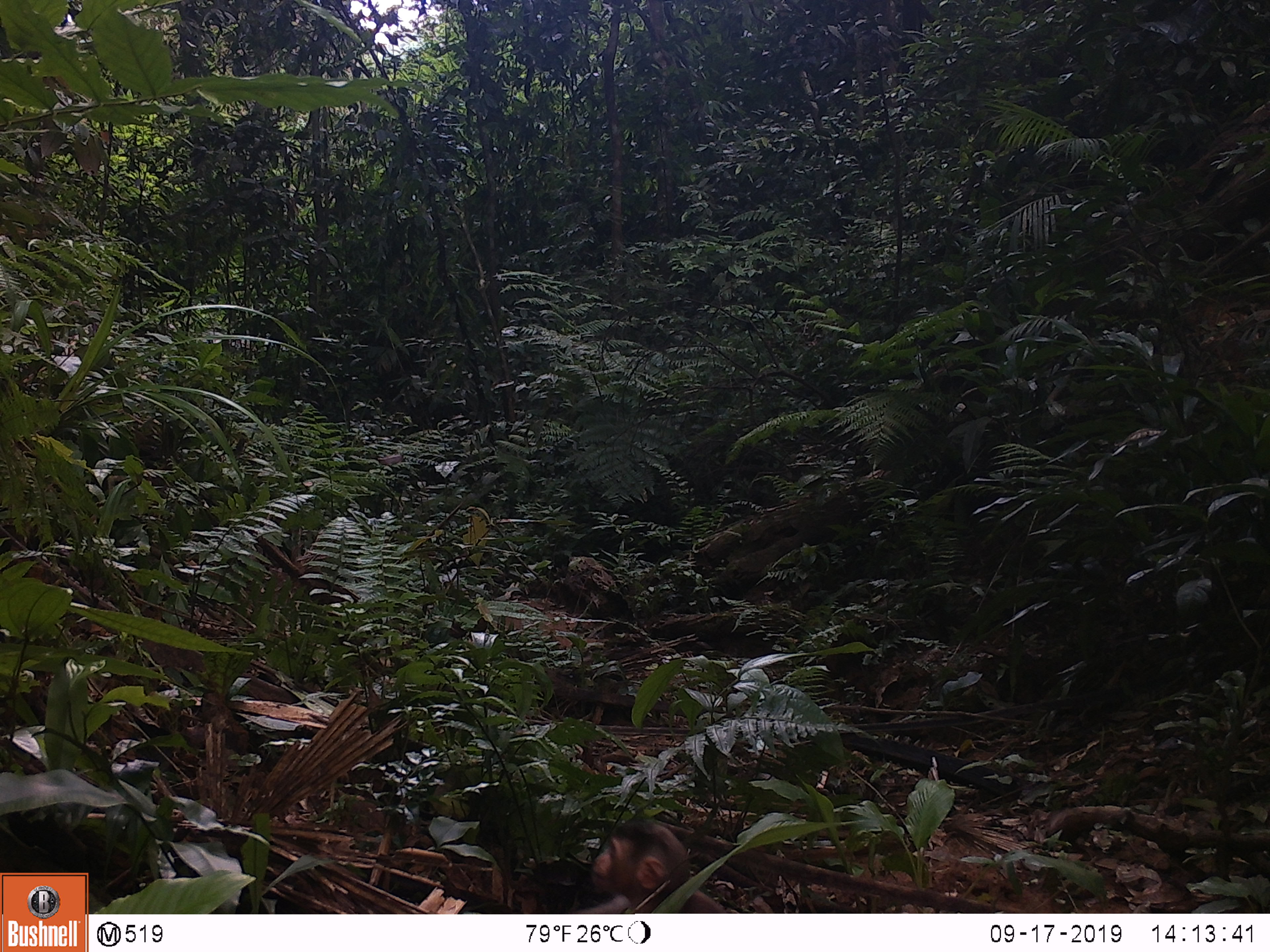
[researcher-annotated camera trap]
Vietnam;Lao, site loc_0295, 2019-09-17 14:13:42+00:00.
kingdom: Animalia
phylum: Chordata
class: Mammalia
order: Primates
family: Cercopithecidae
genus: Macaca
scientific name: Macaca nemestrina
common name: pig-tailed macaque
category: pig tailed macaque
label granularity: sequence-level